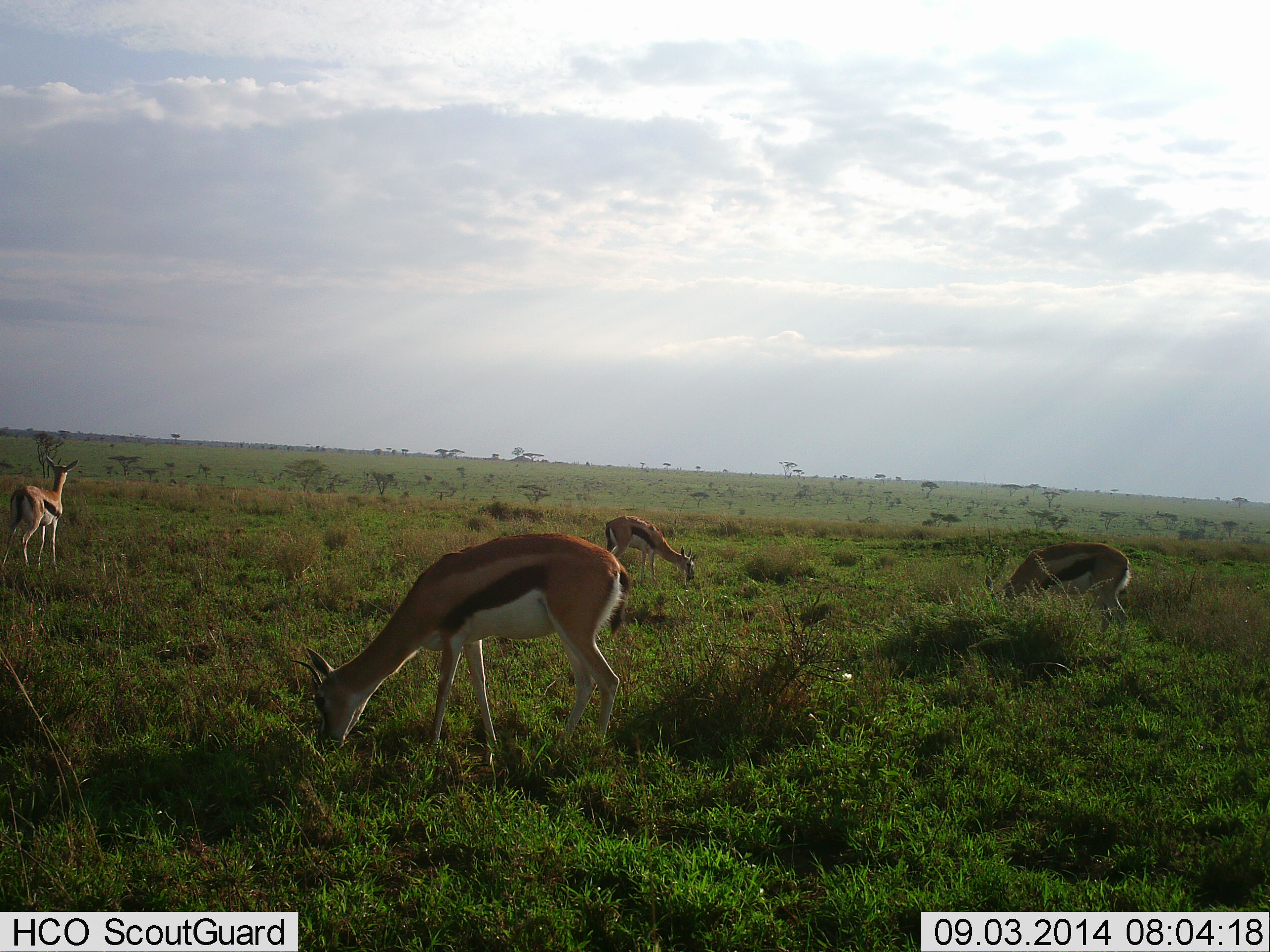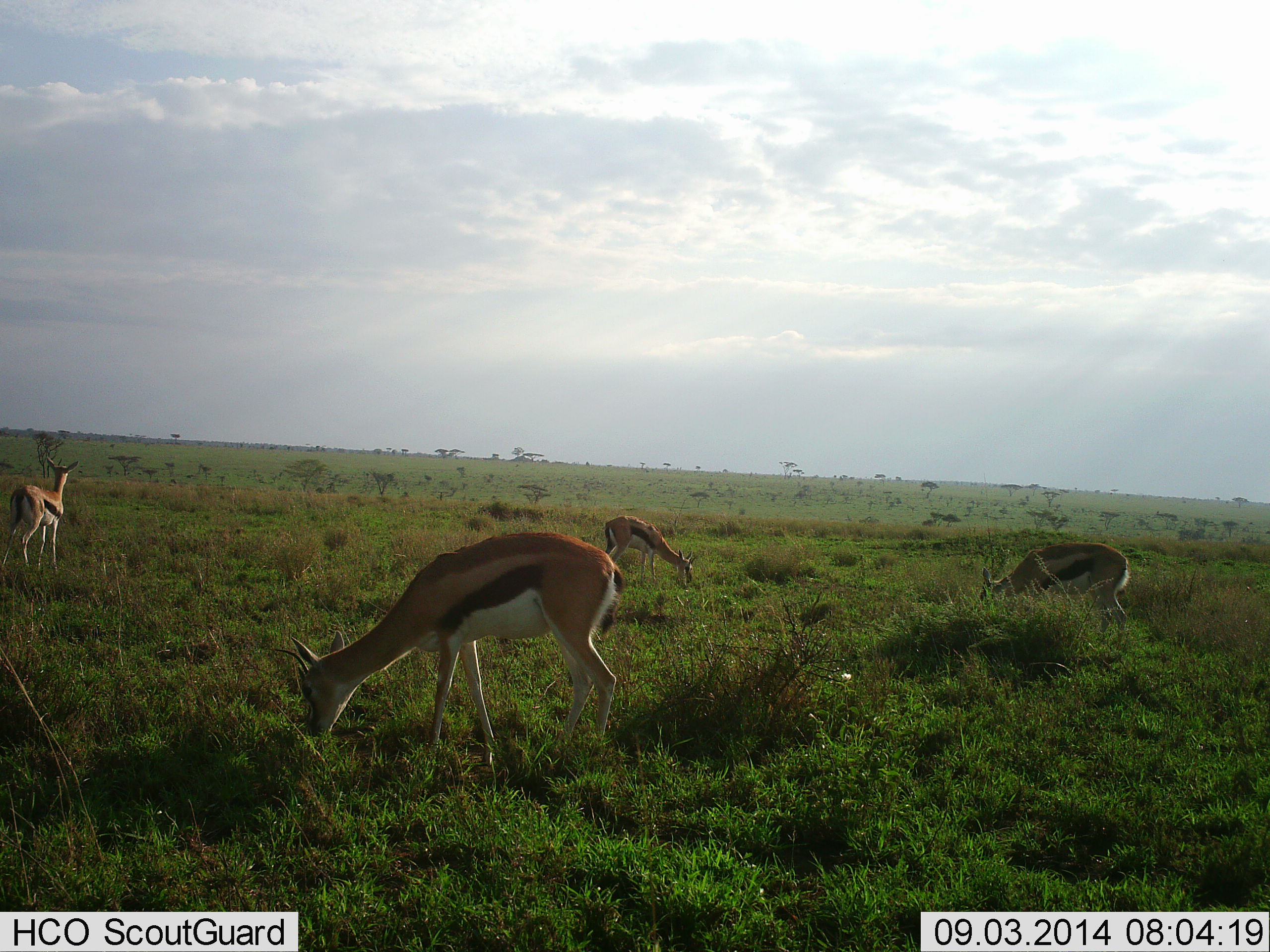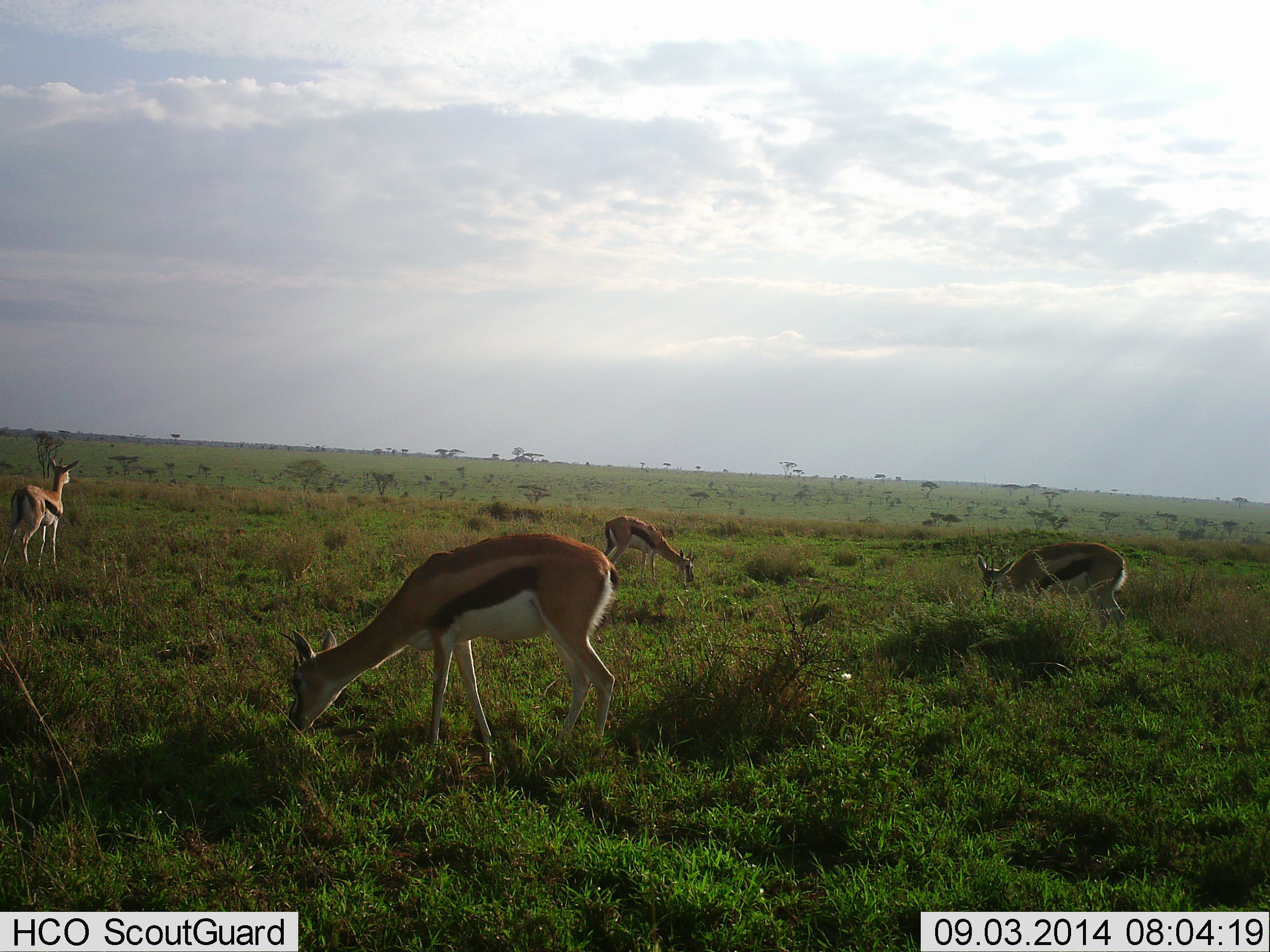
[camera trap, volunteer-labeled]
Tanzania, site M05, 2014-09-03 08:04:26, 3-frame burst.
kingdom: Animalia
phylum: Chordata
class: Mammalia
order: Artiodactyla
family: Bovidae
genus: Eudorcas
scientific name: Eudorcas thomsonii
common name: thomson's gazelle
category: gazellethomsons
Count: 4.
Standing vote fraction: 70%.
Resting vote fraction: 0%.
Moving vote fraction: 0%.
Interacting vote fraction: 0%.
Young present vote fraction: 0%.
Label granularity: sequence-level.